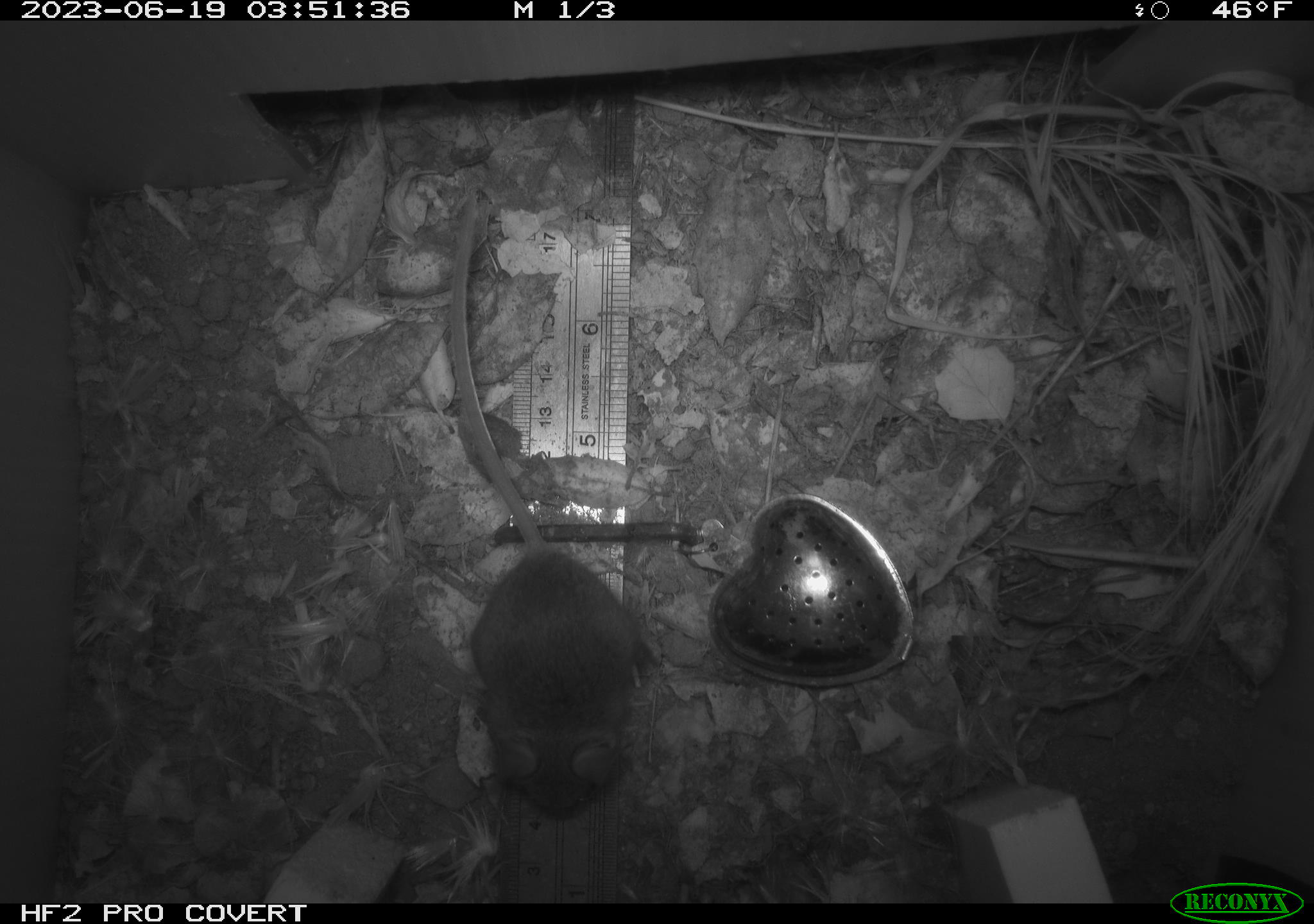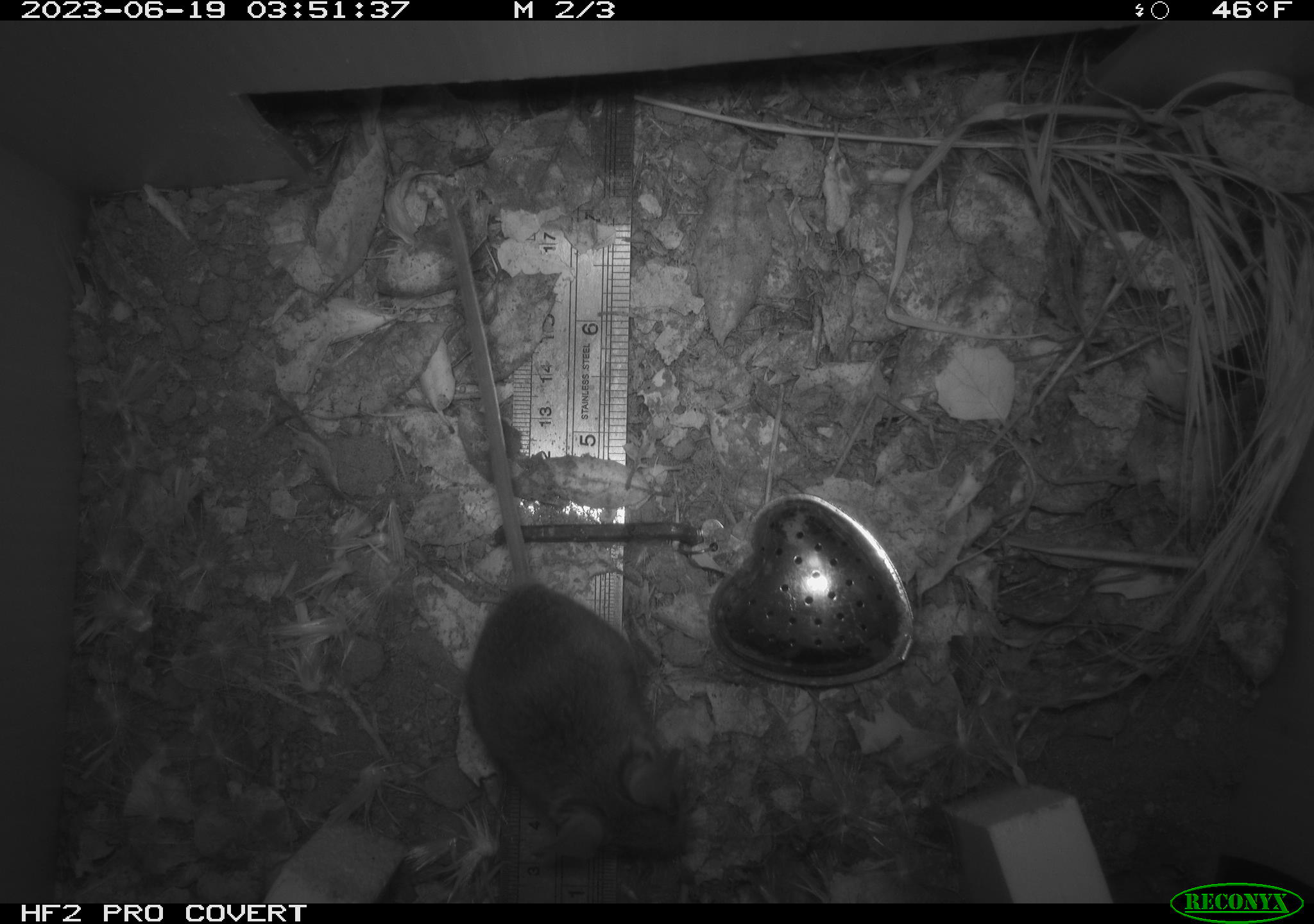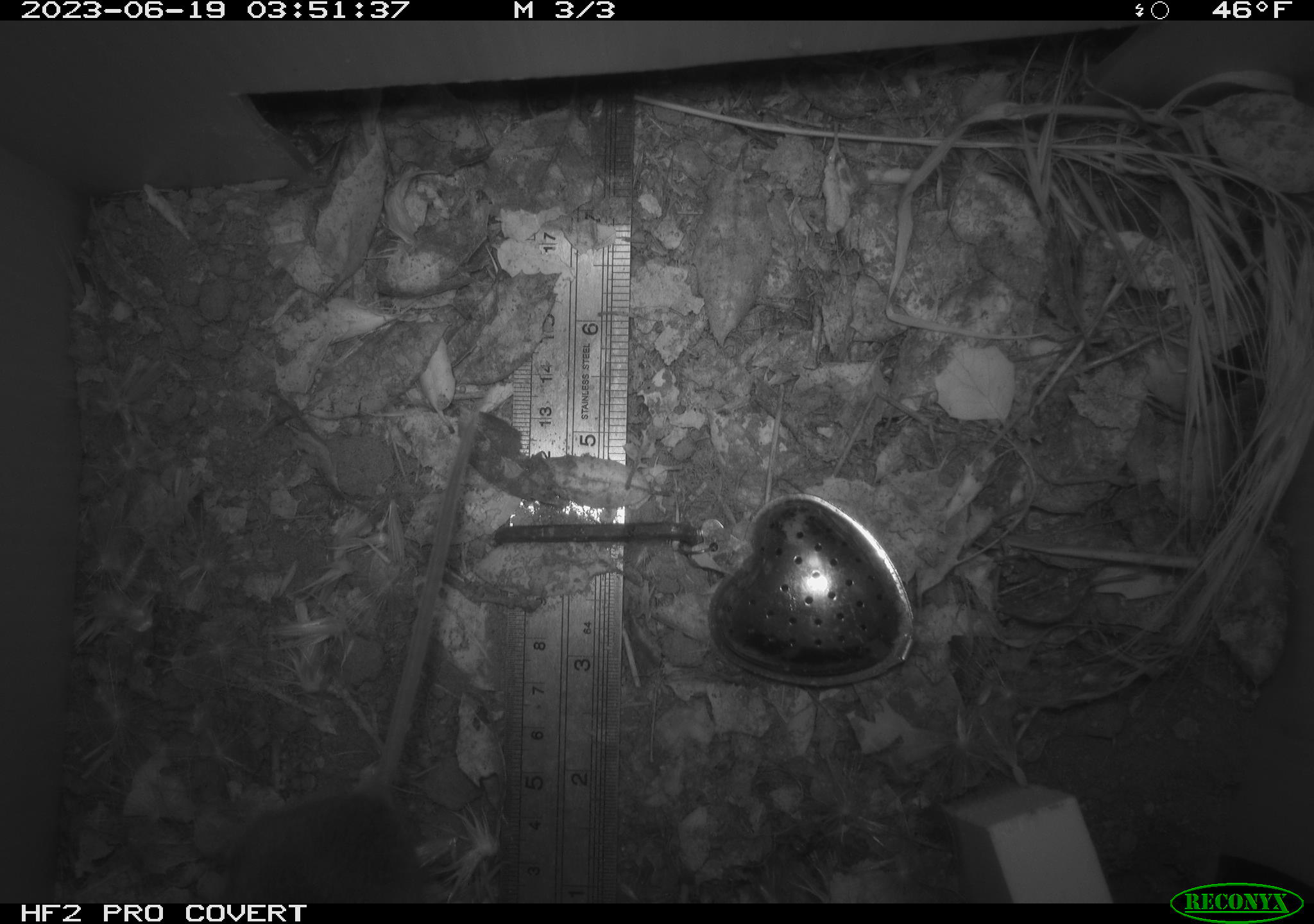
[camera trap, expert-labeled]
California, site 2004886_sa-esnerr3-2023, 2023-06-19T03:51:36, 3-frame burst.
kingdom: Animalia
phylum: Chordata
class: Mammalia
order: Rodentia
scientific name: Rodentia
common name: mouse species